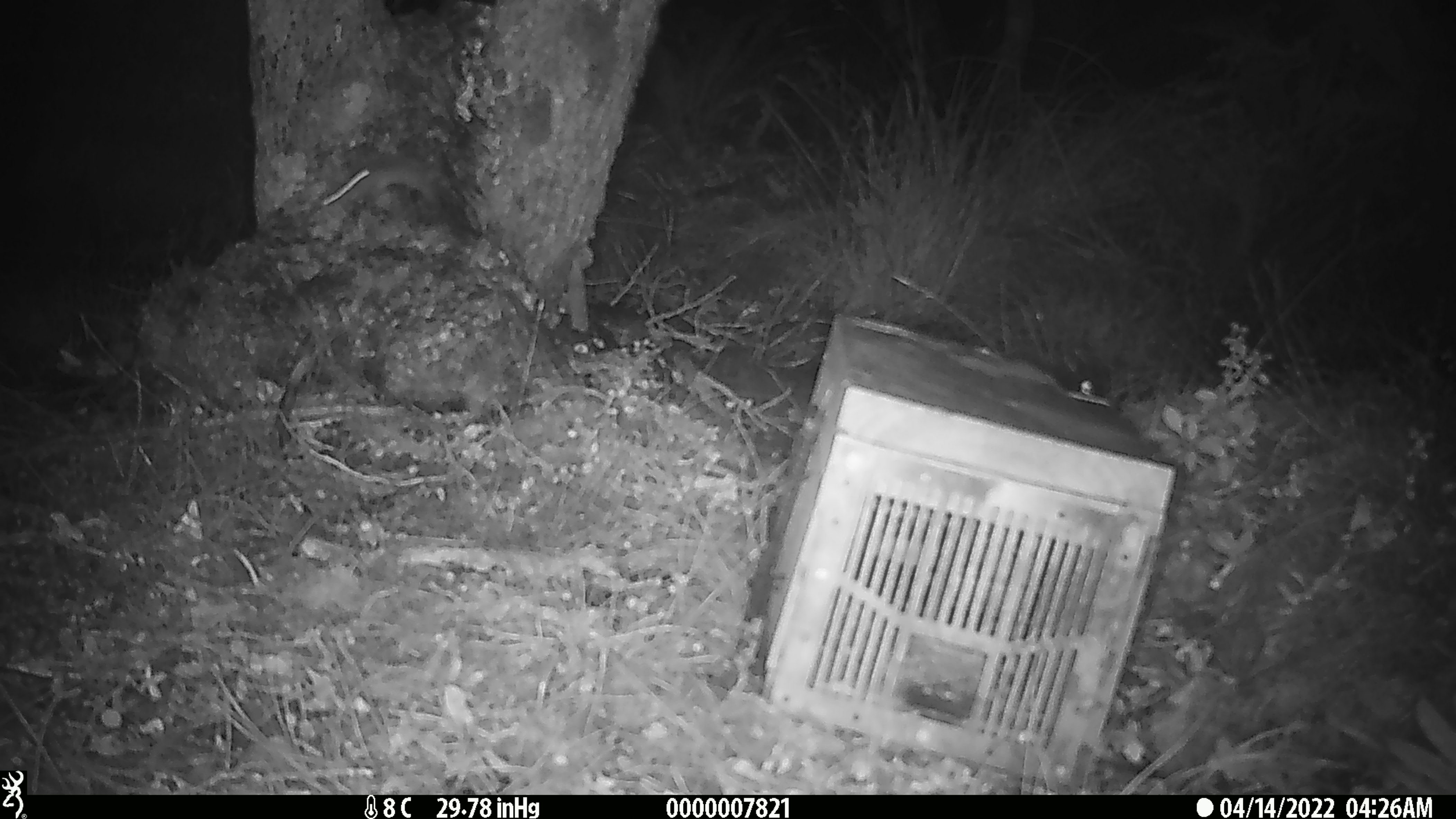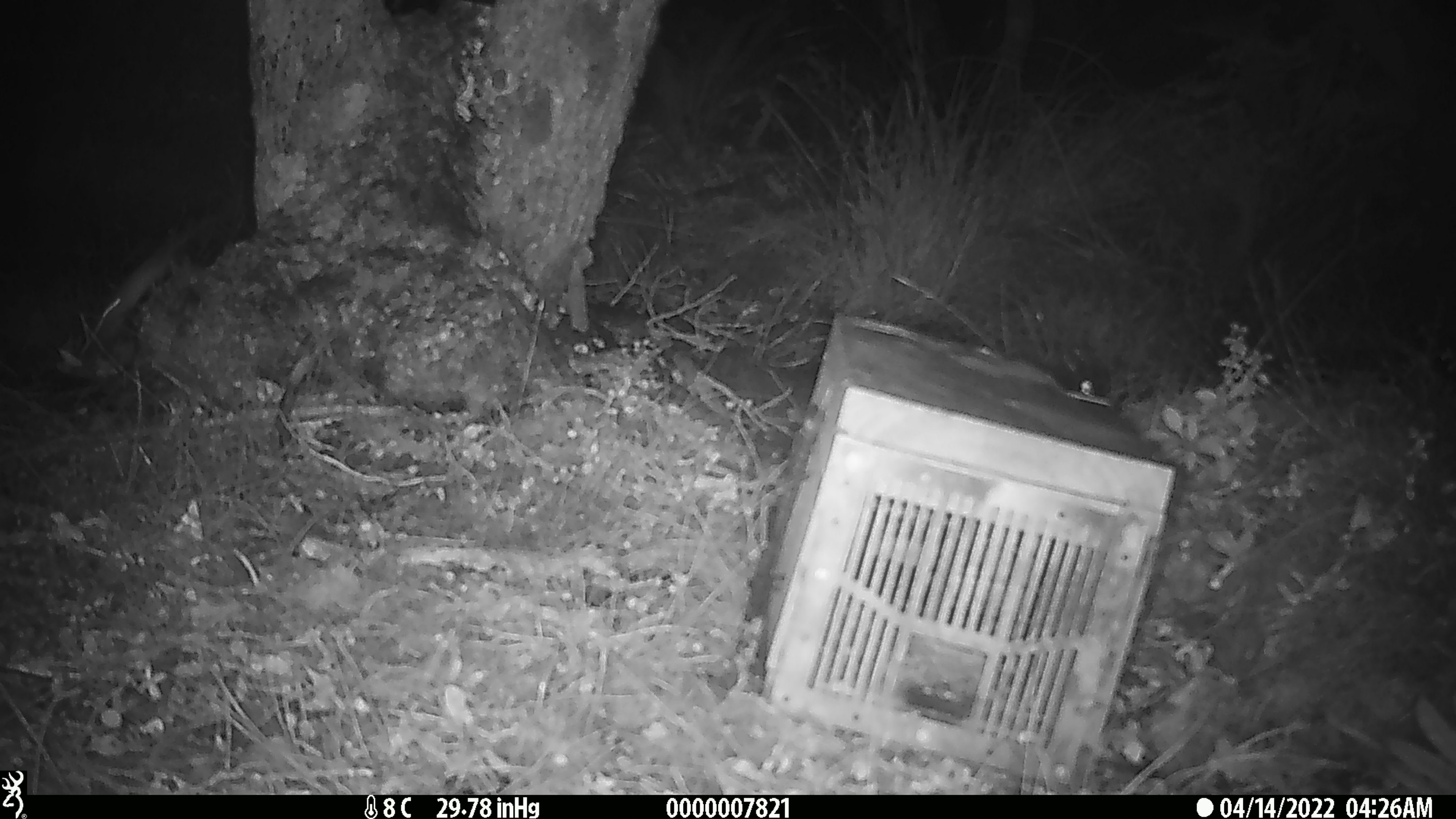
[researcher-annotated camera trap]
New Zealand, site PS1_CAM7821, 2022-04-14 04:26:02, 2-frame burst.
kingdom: Animalia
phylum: Chordata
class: Mammalia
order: Rodentia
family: Muridae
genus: Mus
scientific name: Mus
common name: mouse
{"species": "mouse (Mus)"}